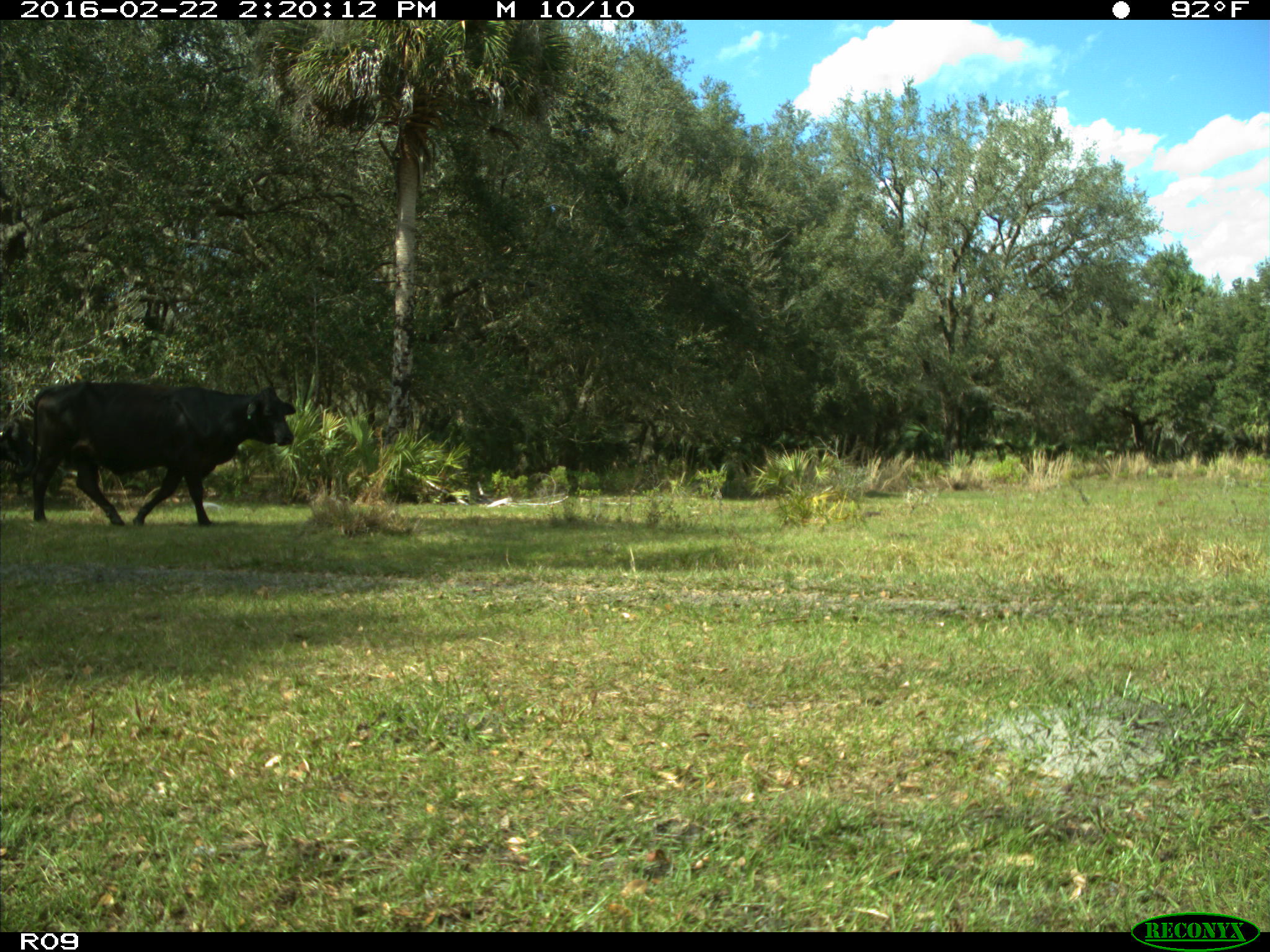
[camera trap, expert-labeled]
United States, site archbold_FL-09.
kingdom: Animalia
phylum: Chordata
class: Mammalia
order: Artiodactyla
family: Bovidae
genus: Bos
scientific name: Bos taurus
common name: domestic cow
Bos taurus (domestic cow).